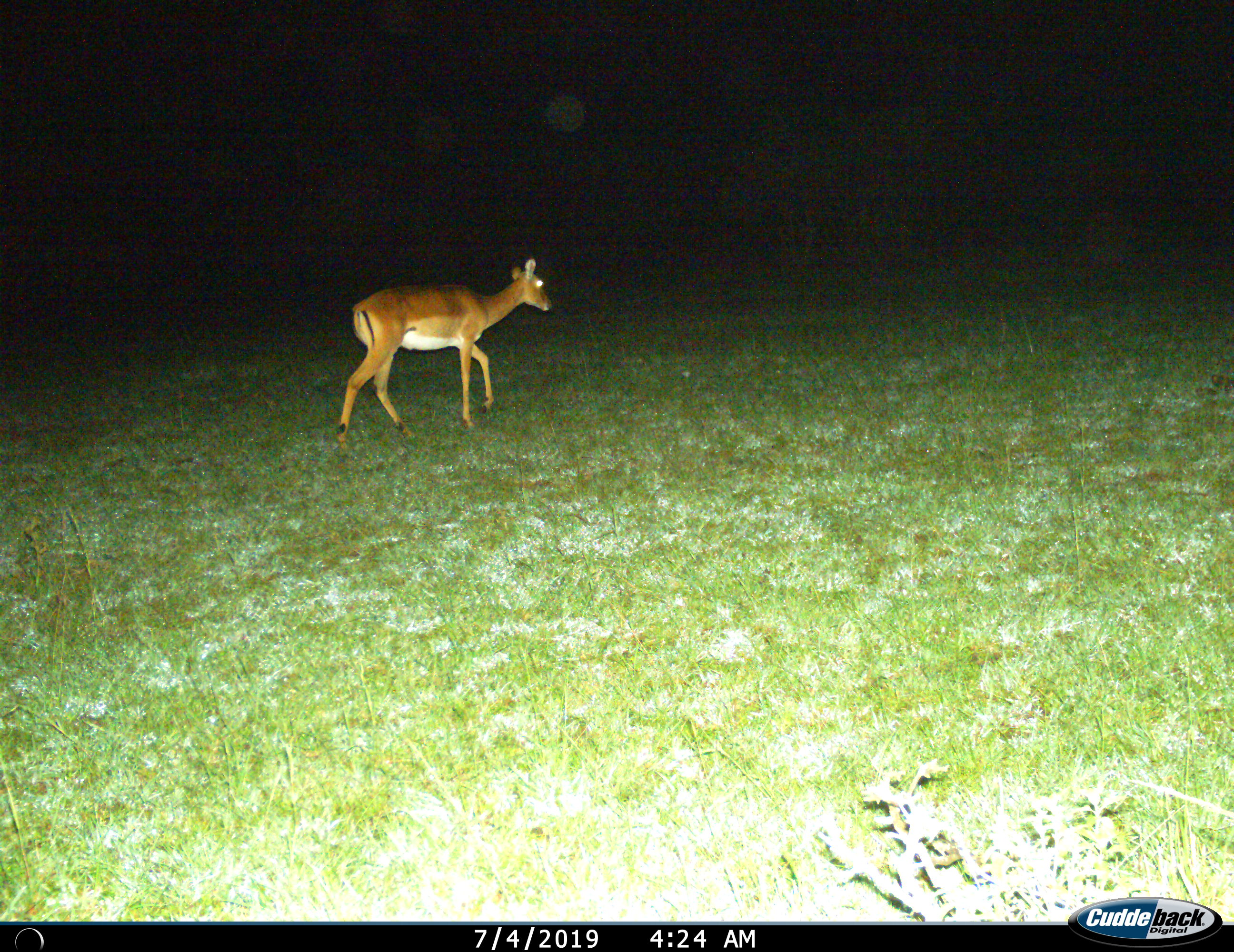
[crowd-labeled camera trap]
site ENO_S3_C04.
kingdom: Animalia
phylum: Chordata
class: Mammalia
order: Artiodactyla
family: Bovidae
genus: Aepyceros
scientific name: Aepyceros melampus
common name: impala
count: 1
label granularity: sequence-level